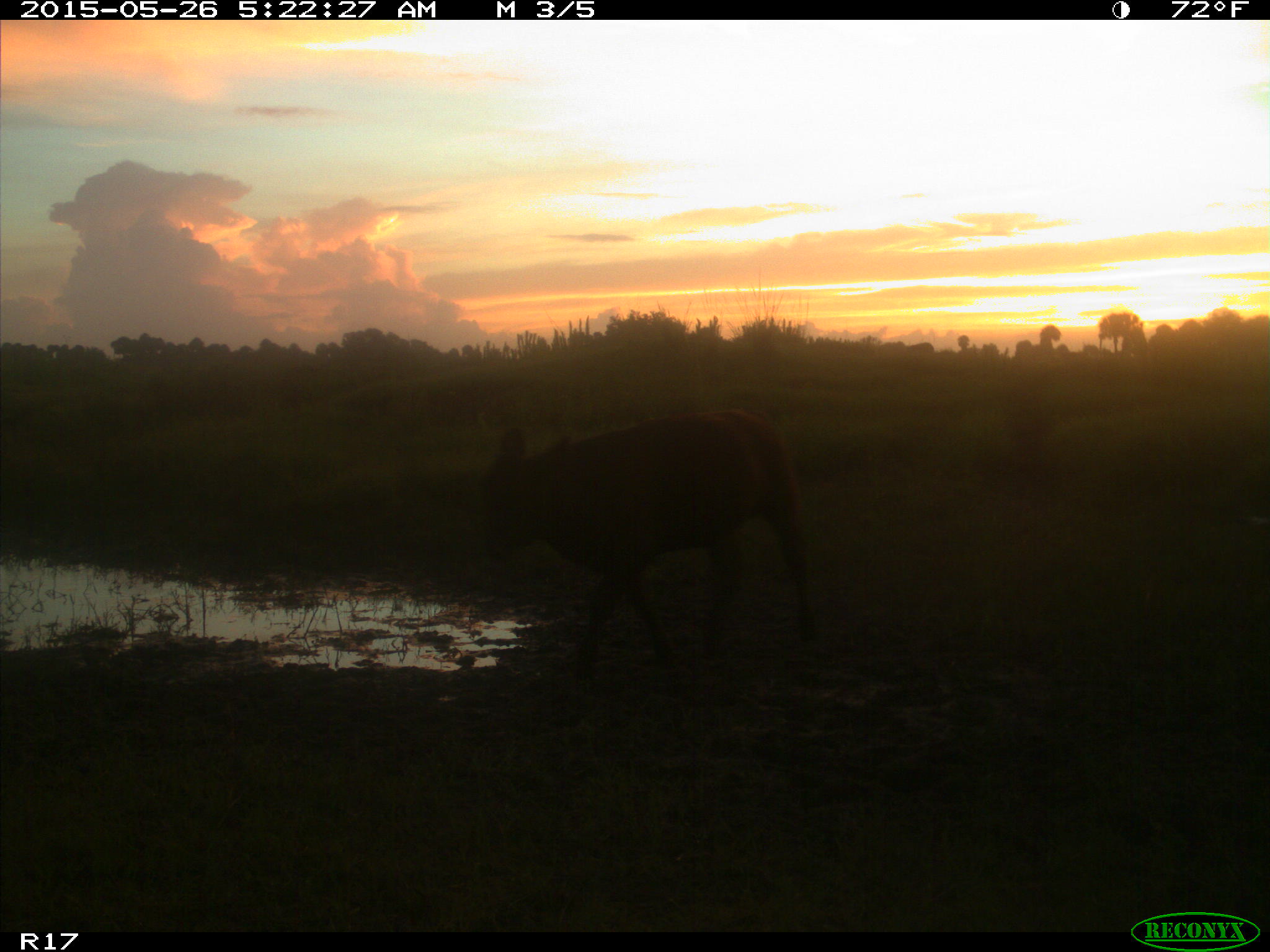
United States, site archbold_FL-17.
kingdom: Animalia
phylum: Chordata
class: Mammalia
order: Artiodactyla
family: Bovidae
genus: Bos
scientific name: Bos taurus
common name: domestic cow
Bos taurus (domestic cow).